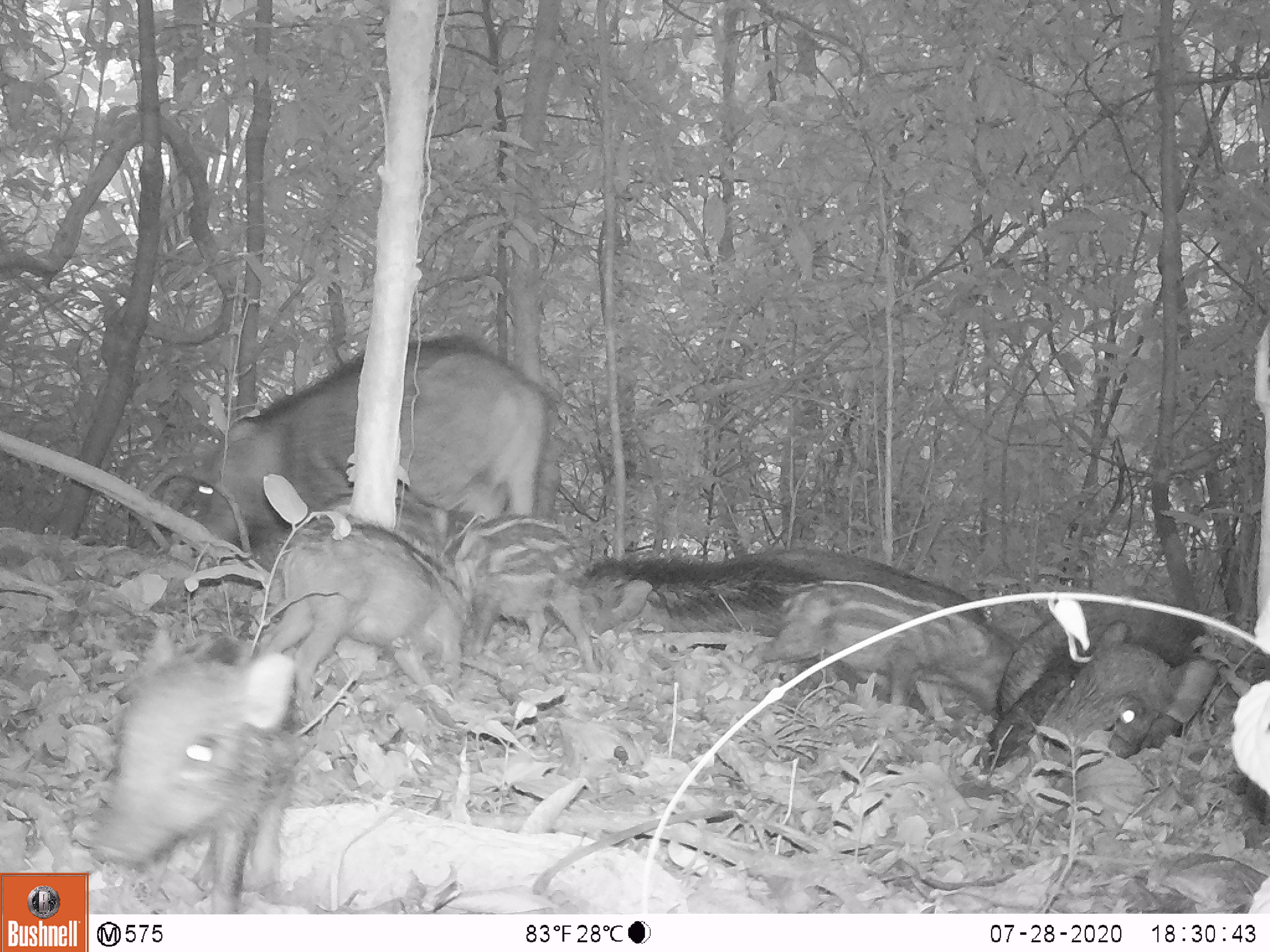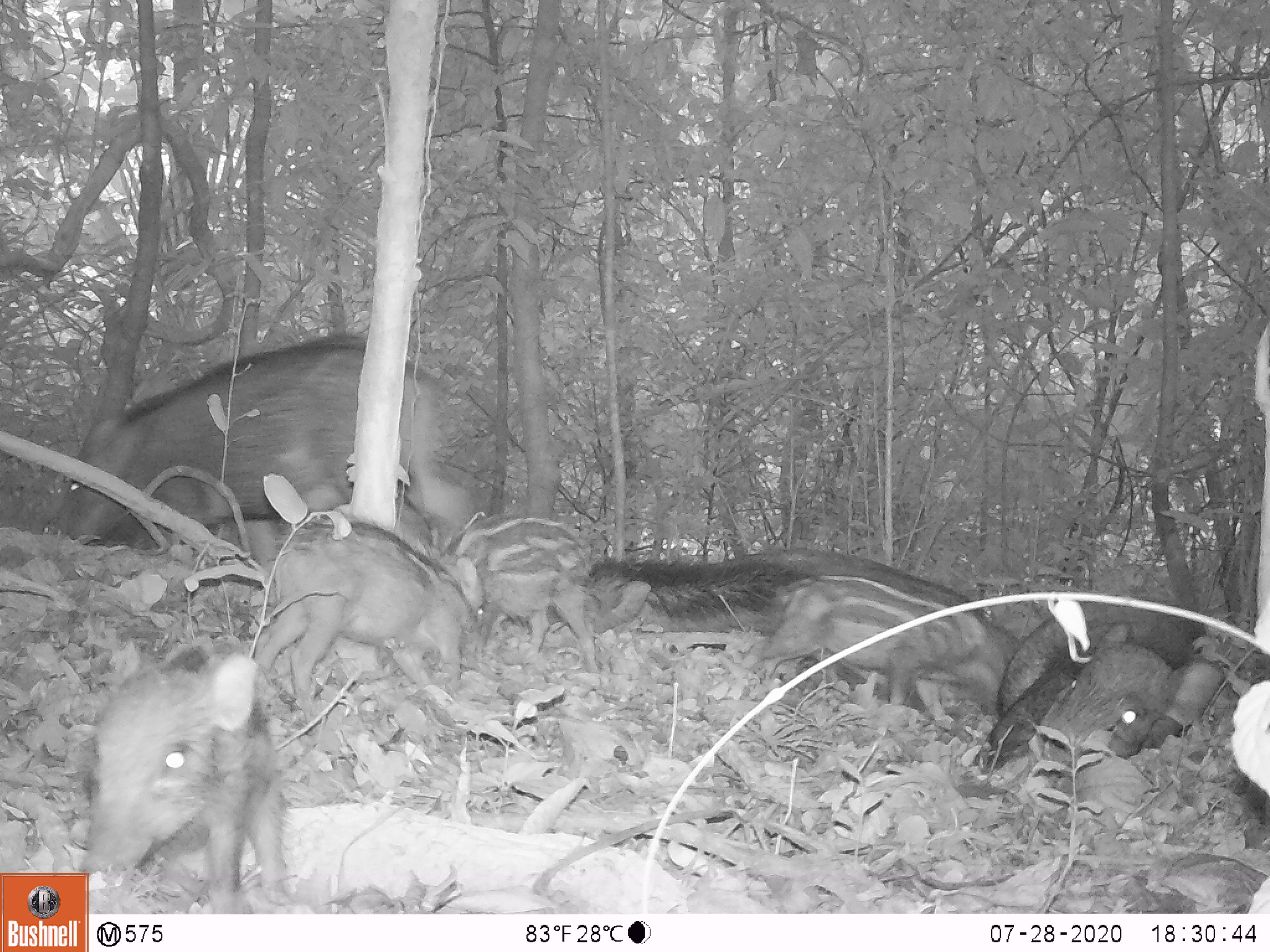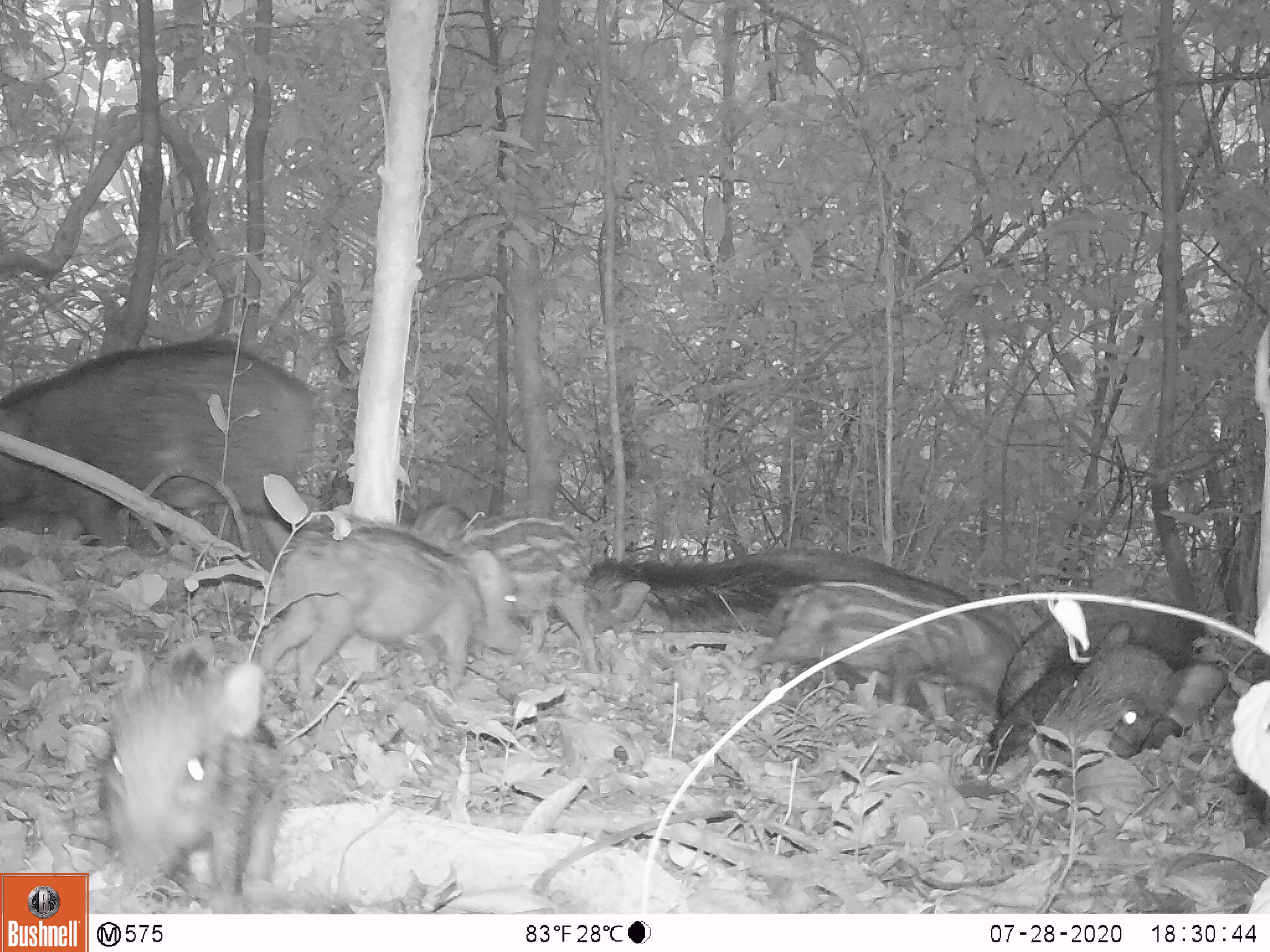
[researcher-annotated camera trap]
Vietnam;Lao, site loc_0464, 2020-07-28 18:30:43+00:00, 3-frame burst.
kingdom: Animalia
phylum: Chordata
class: Mammalia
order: Artiodactyla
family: Suidae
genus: Sus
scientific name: Sus scrofa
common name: eurasian wild pig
Eurasian wild pig (Sus scrofa). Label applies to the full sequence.